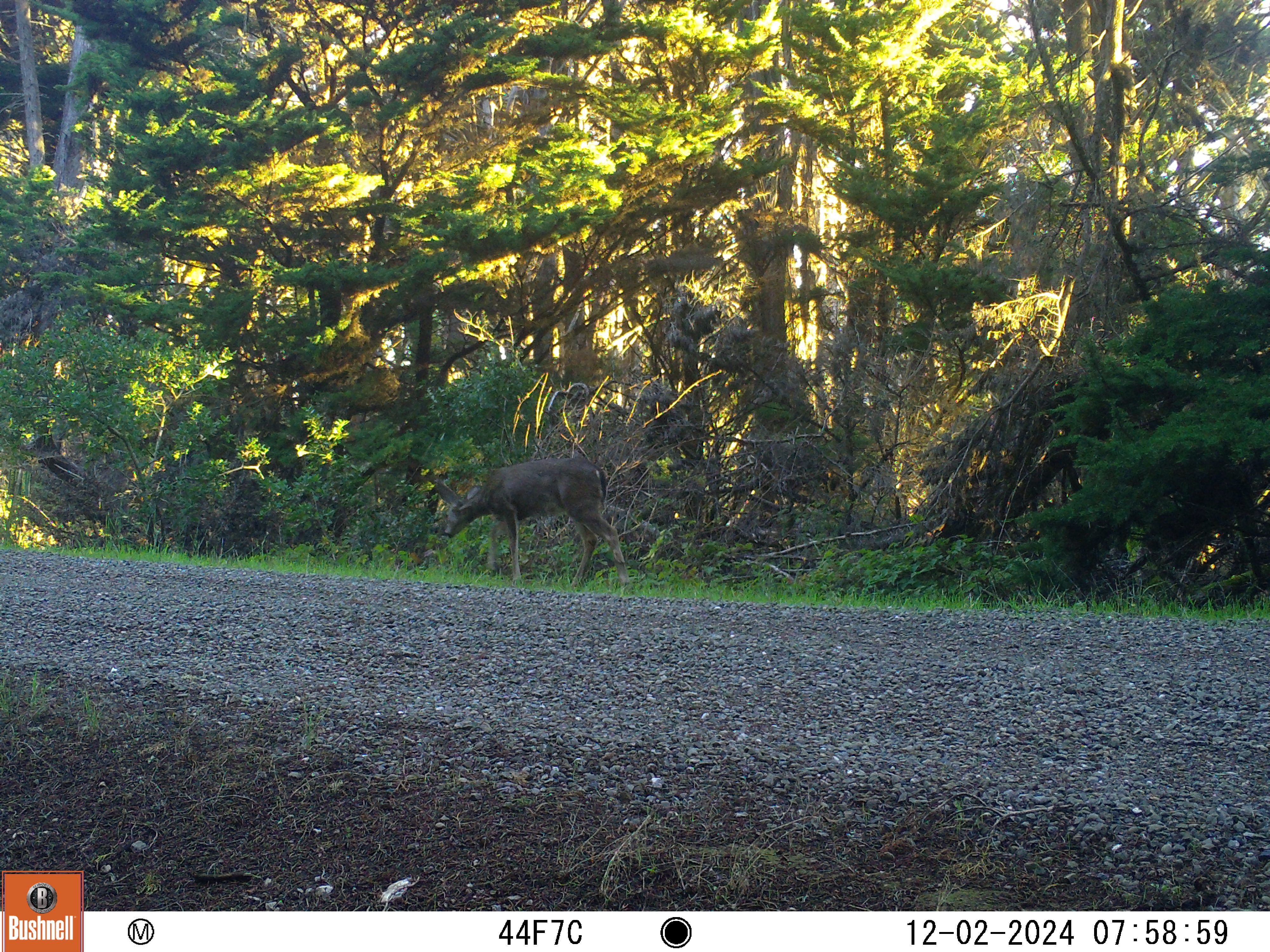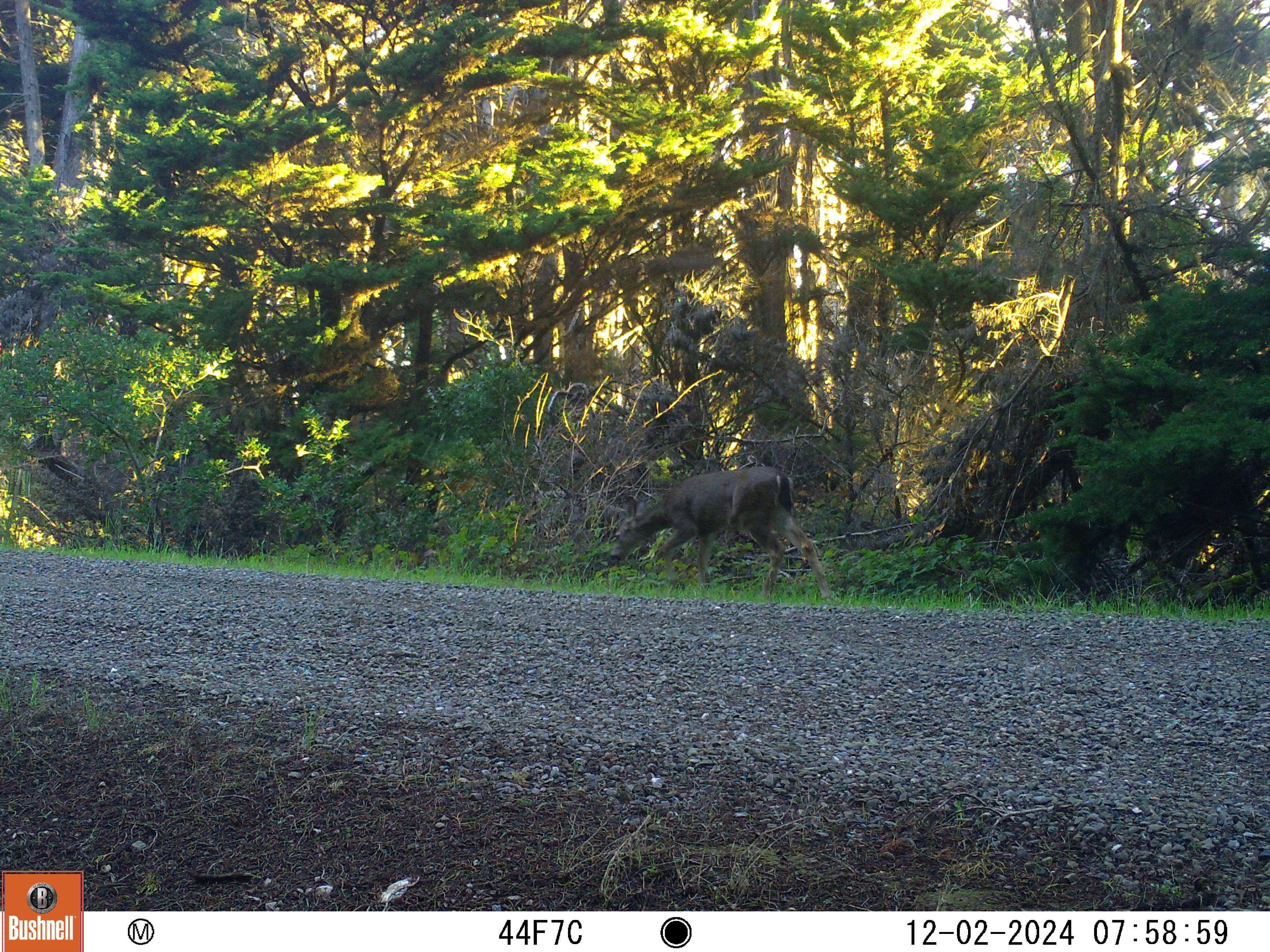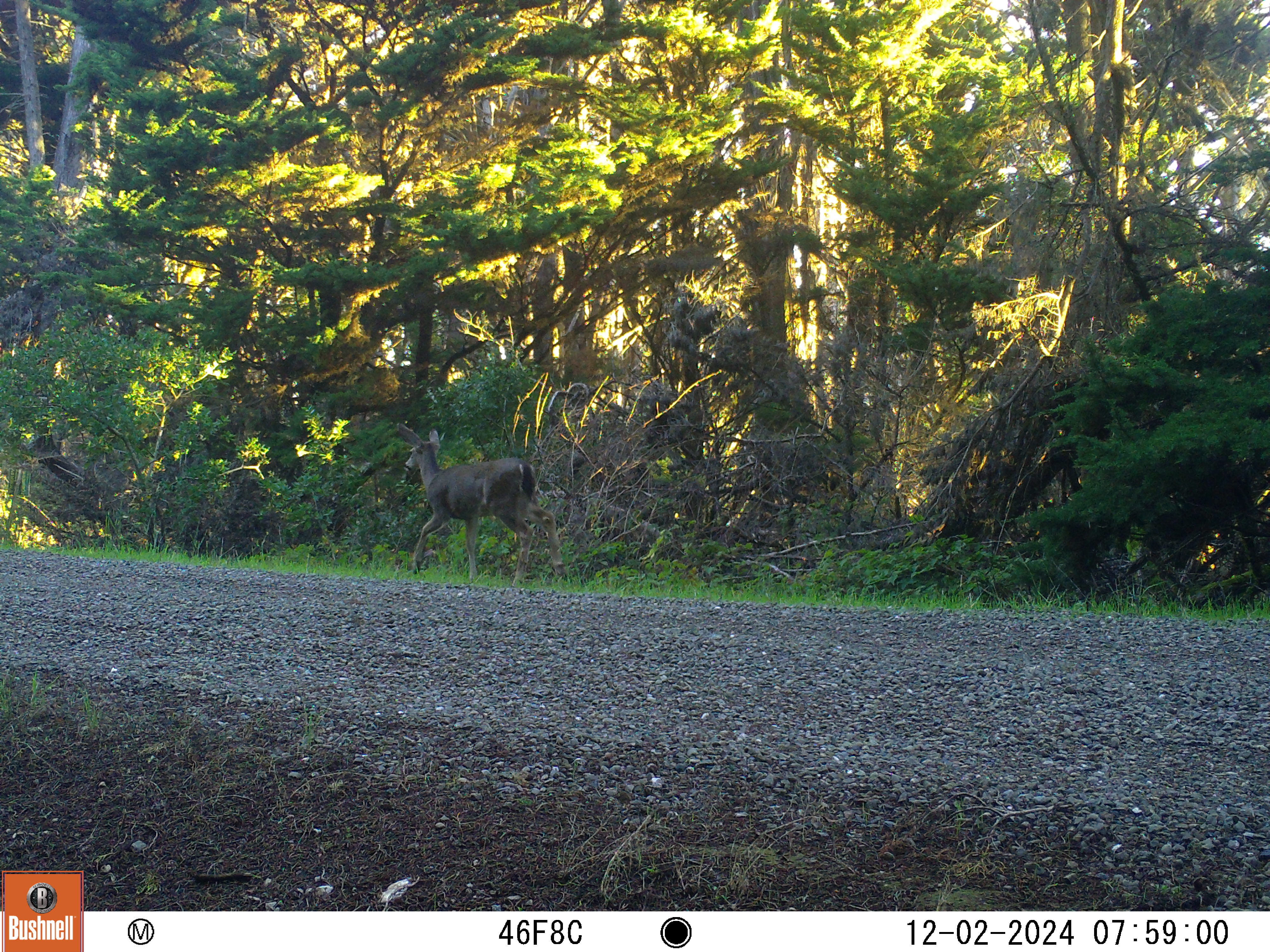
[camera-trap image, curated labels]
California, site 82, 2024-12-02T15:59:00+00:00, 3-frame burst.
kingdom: Animalia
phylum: Chordata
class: Mammalia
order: Artiodactyla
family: Cervidae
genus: Odocoileus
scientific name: Odocoileus hemionus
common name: mule deer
Mule deer (Odocoileus hemionus).